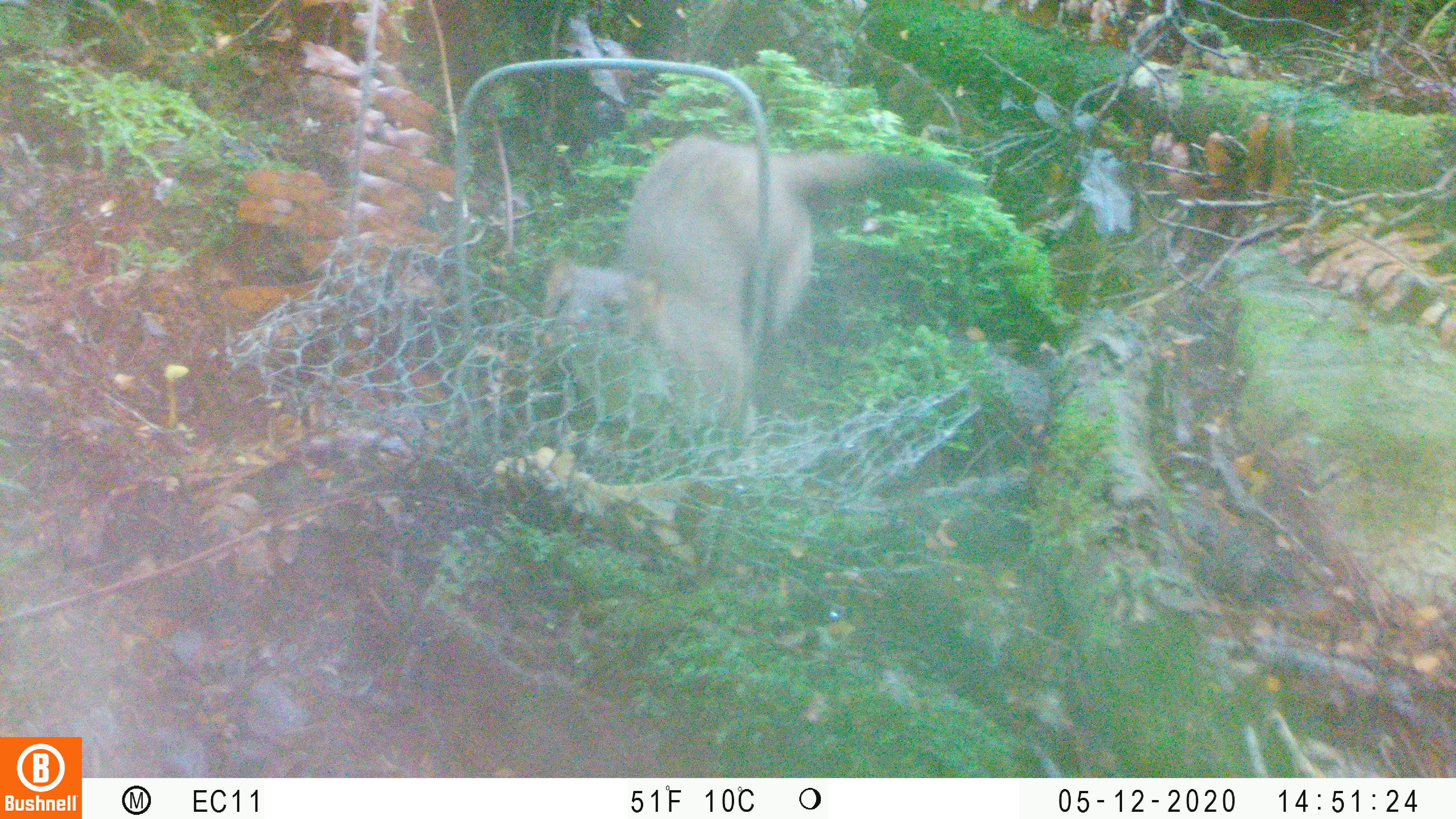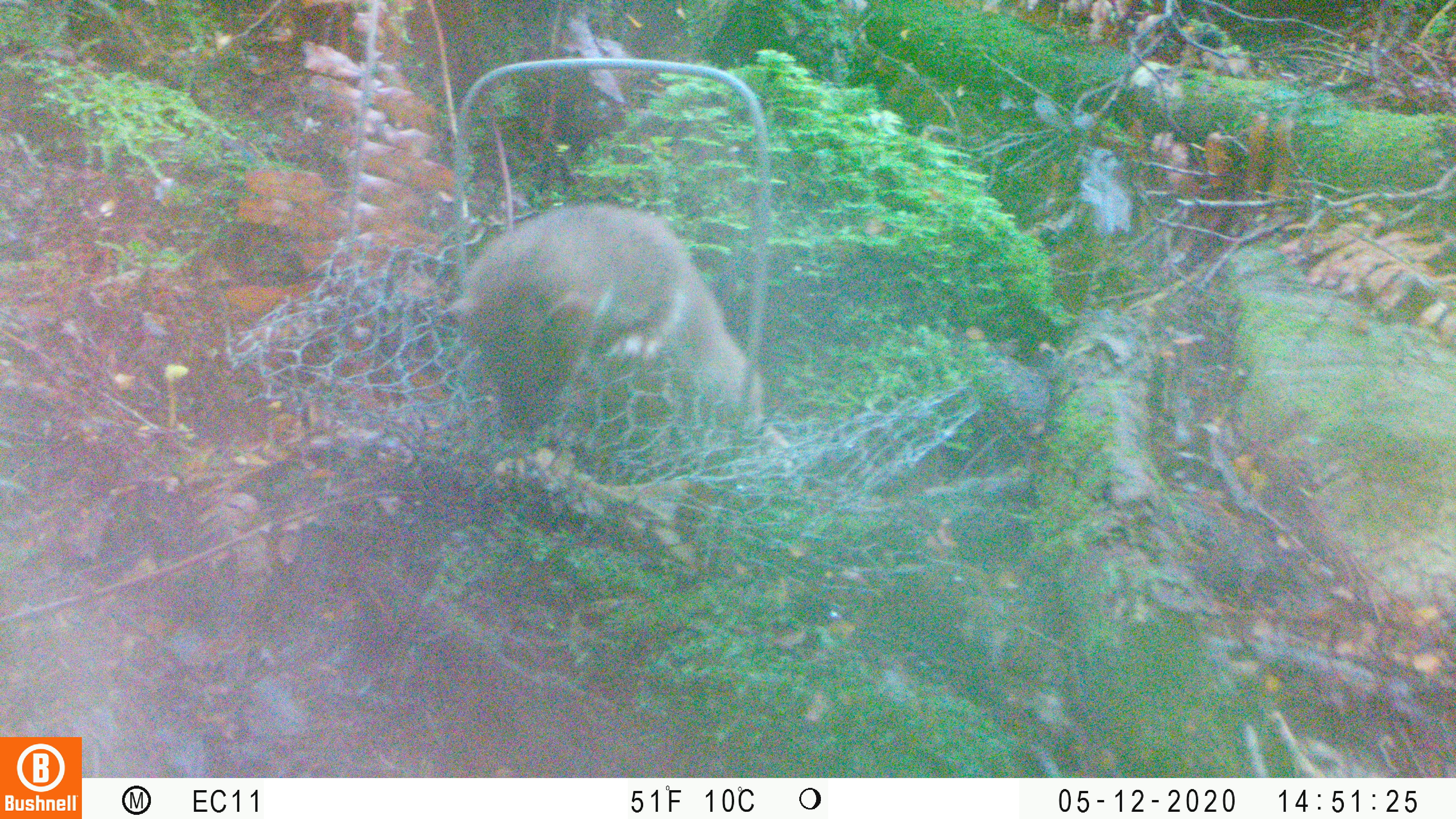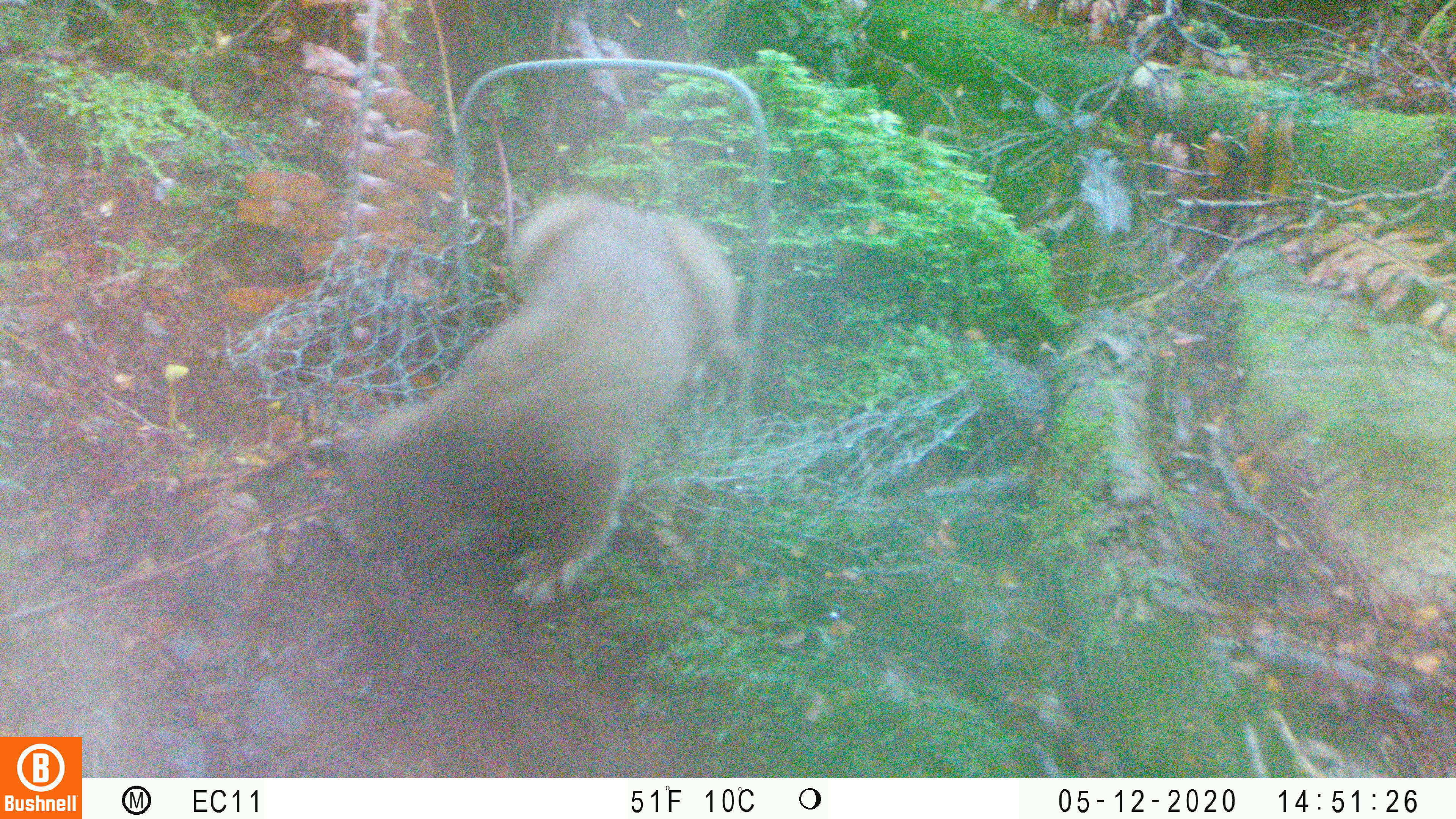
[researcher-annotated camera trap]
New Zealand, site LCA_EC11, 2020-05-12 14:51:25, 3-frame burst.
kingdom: Animalia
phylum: Chordata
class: Mammalia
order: Carnivora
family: Mustelidae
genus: Mustela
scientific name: Mustela erminea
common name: stoat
Stoat (Mustela erminea).